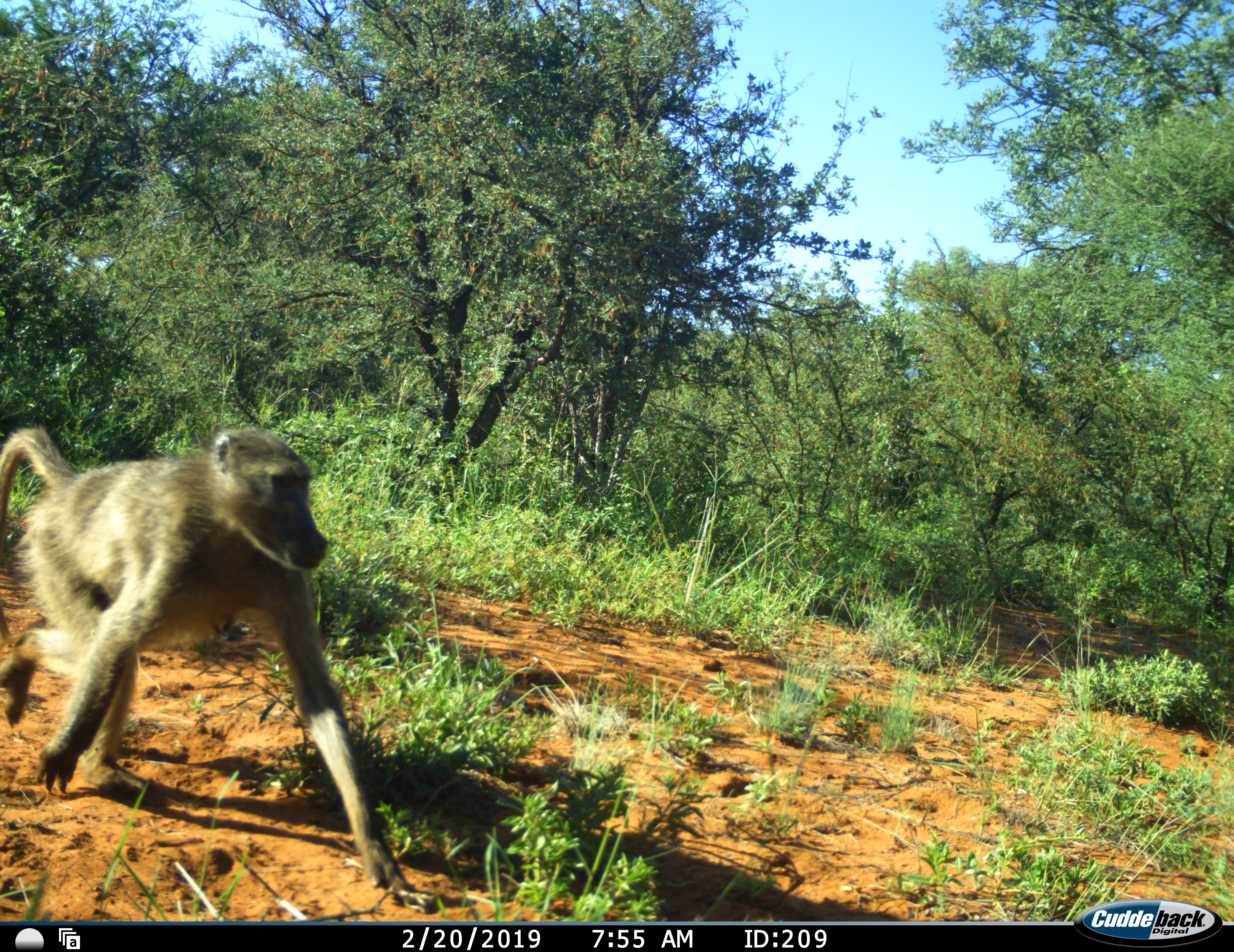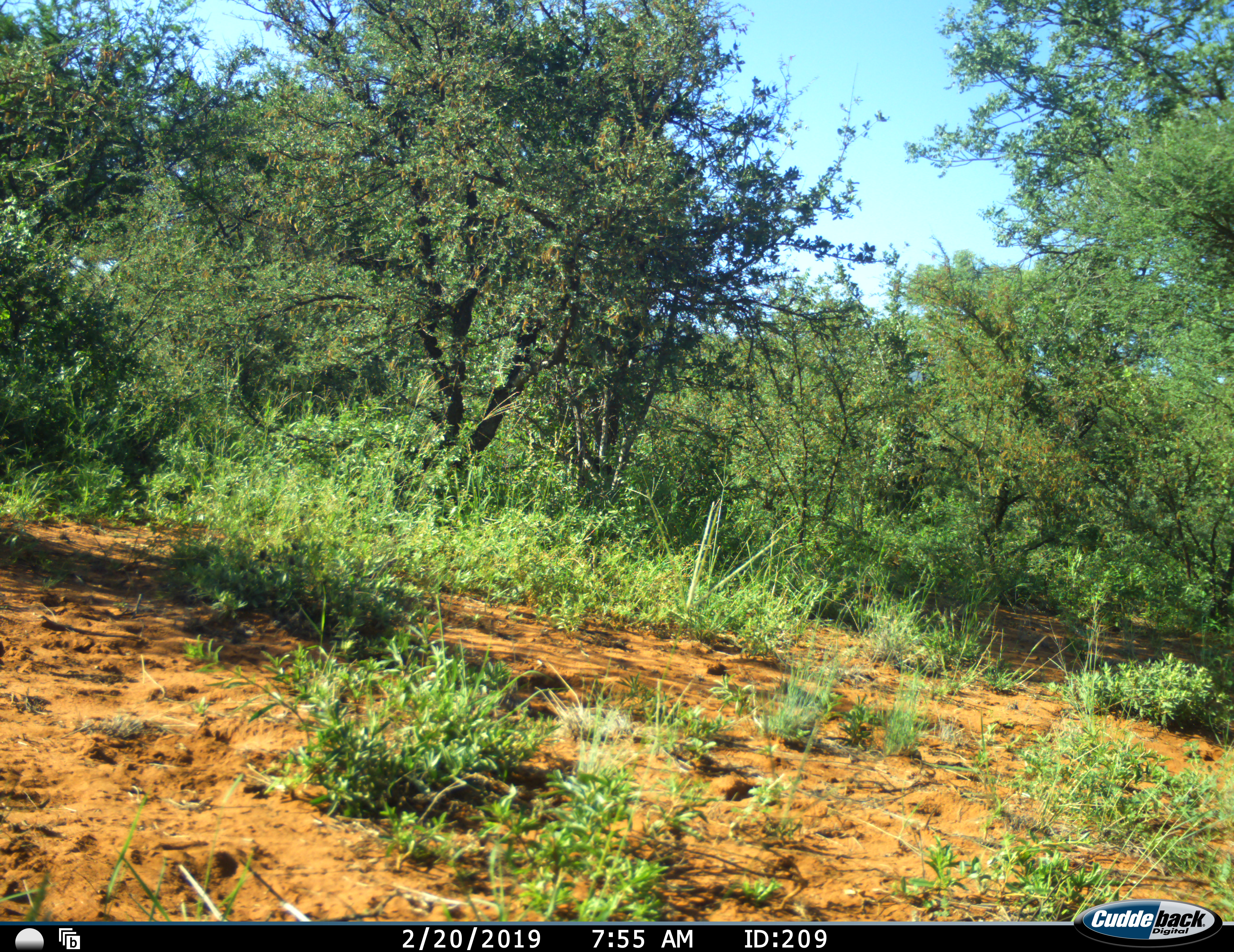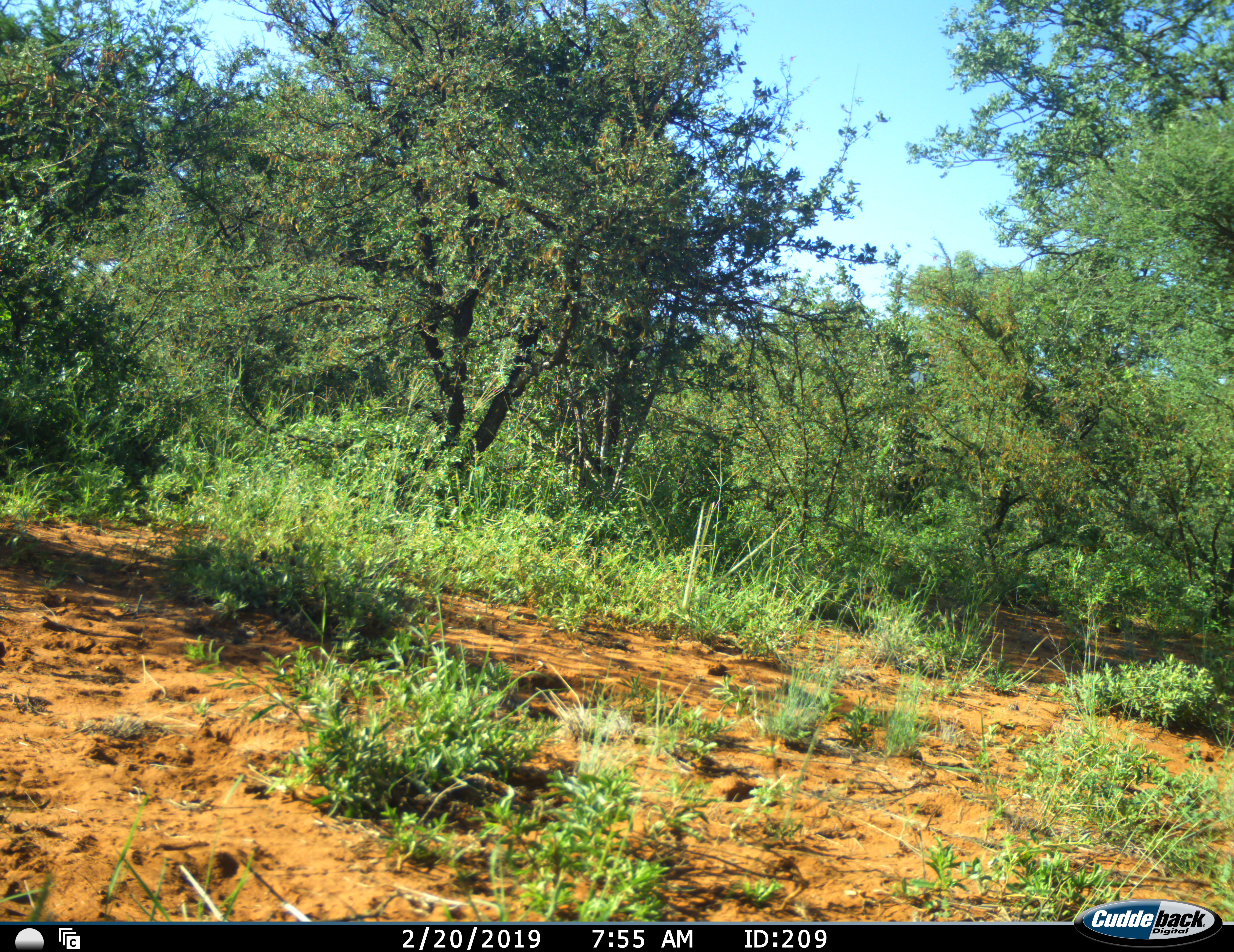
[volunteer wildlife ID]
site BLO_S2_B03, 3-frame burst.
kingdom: Animalia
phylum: Chordata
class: Mammalia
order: Primates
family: Cercopithecidae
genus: Papio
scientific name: Papio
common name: baboon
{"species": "baboon (Papio)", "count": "1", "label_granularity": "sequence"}